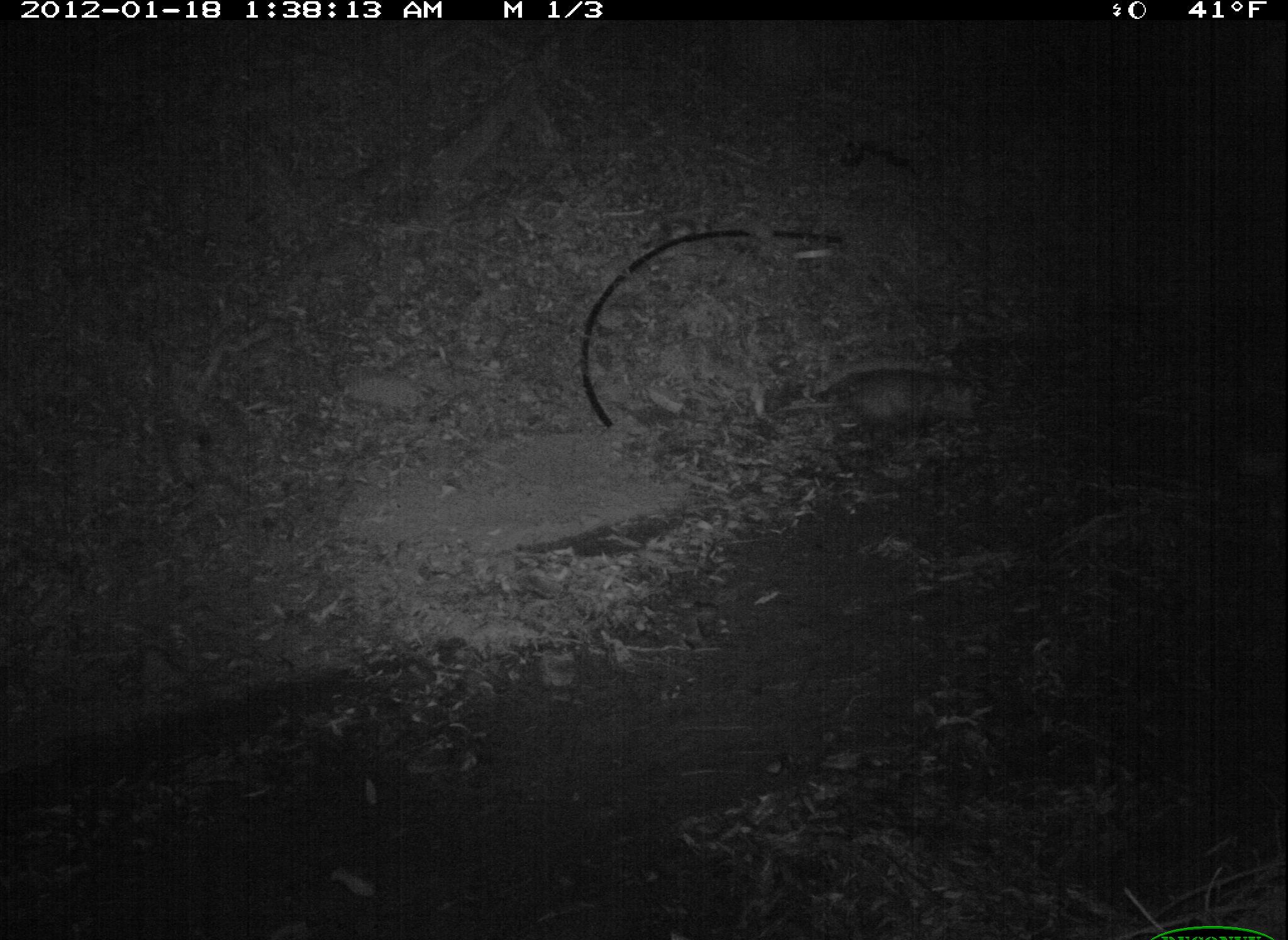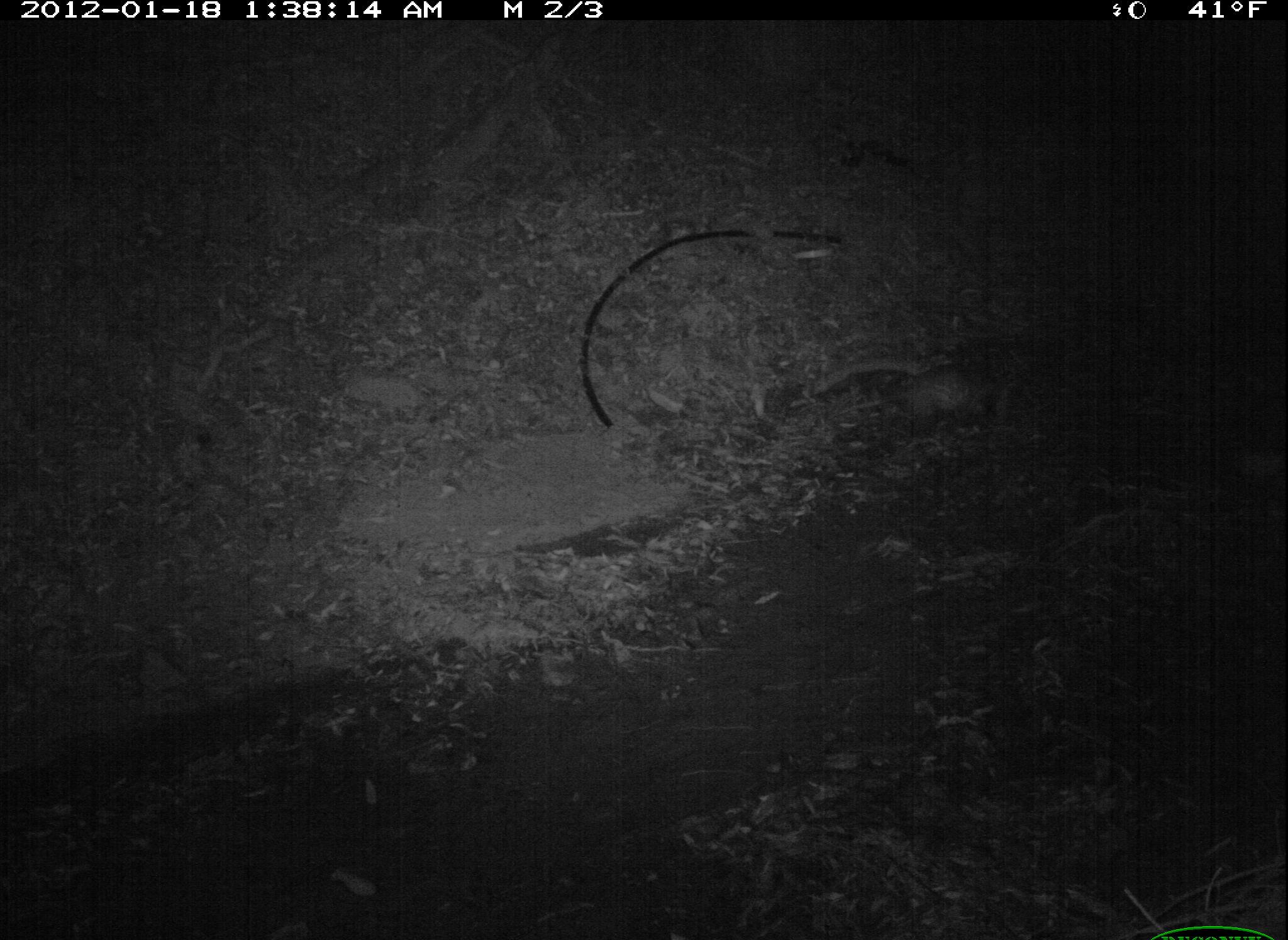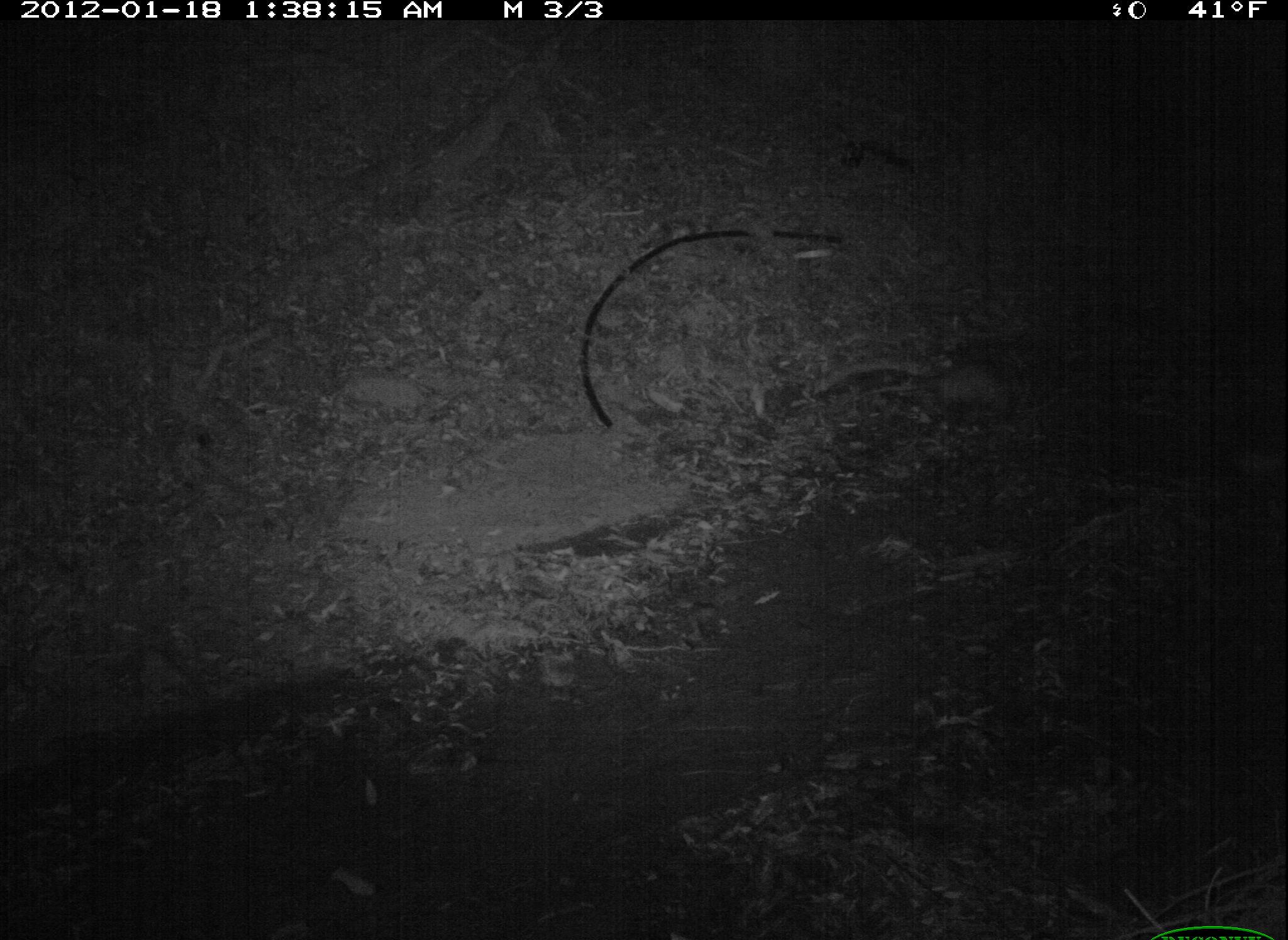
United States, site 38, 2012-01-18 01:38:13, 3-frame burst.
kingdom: Animalia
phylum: Chordata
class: Mammalia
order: Didelphimorphia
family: Didelphidae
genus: Didelphis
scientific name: Didelphis virginiana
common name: virginia opossum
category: opossum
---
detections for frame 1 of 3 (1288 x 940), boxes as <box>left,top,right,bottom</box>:
opossum: <box>826,356,1027,470</box>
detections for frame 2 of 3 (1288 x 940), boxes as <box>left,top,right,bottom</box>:
opossum: <box>874,359,1030,425</box>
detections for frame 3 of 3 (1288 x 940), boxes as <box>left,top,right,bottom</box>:
opossum: <box>881,335,1040,432</box>